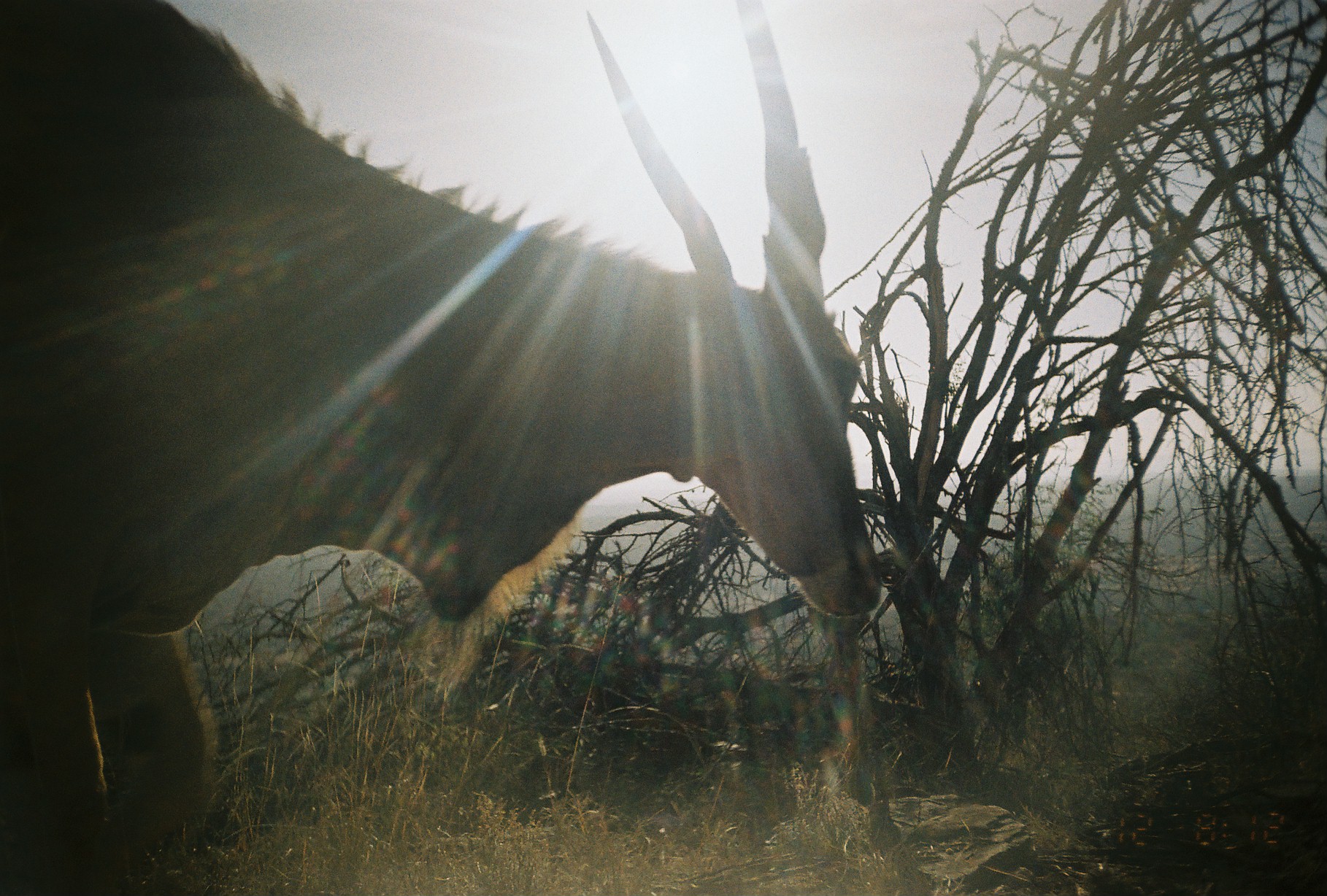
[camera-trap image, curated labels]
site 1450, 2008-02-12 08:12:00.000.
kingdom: Animalia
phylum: Chordata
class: Mammalia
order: Artiodactyla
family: Bovidae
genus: Tragelaphus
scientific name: Tragelaphus oryx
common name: eland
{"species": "Tragelaphus oryx (eland)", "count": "1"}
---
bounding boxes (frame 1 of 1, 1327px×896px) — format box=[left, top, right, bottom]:
tragelaphus oryx: box=[0, 0, 883, 894]